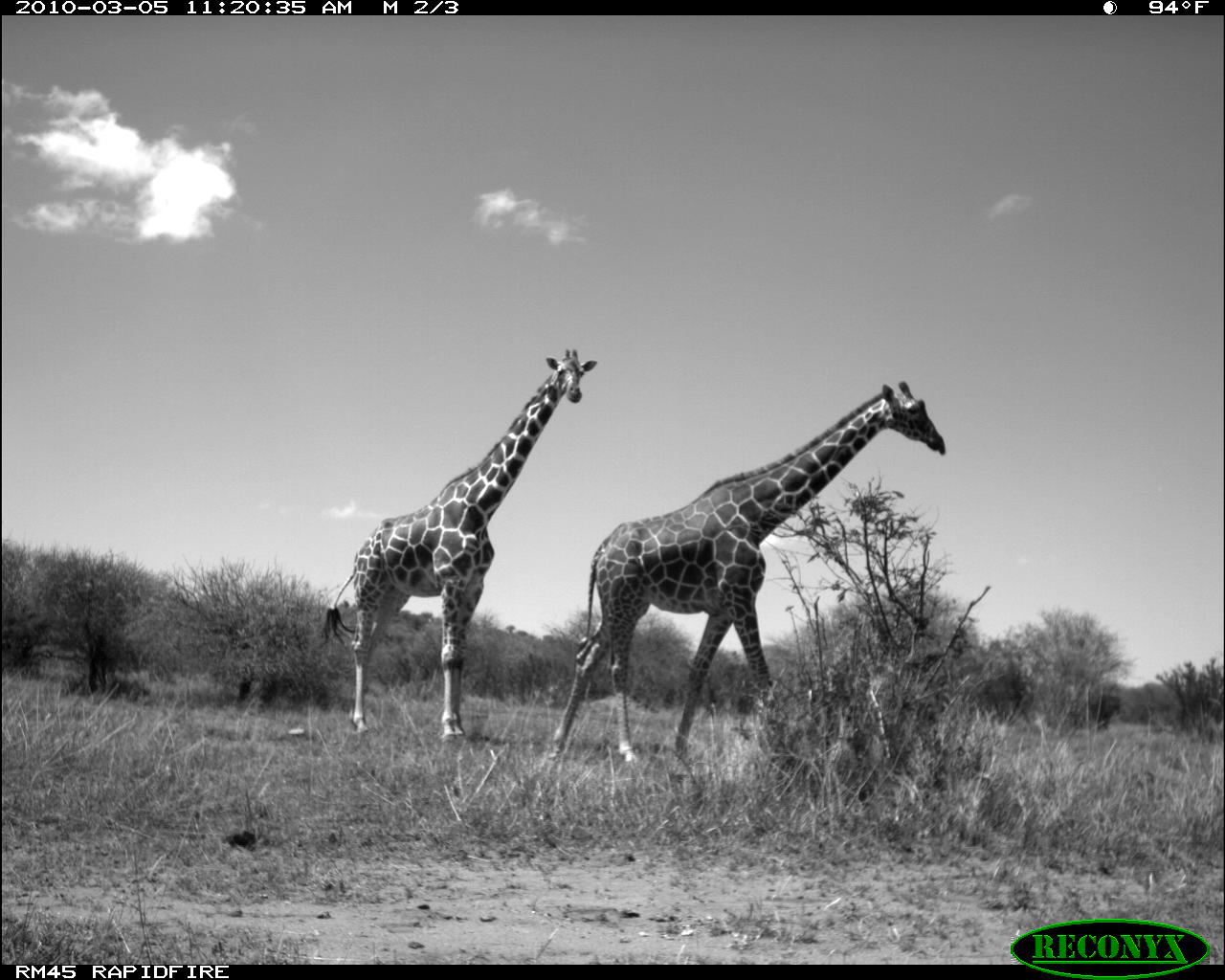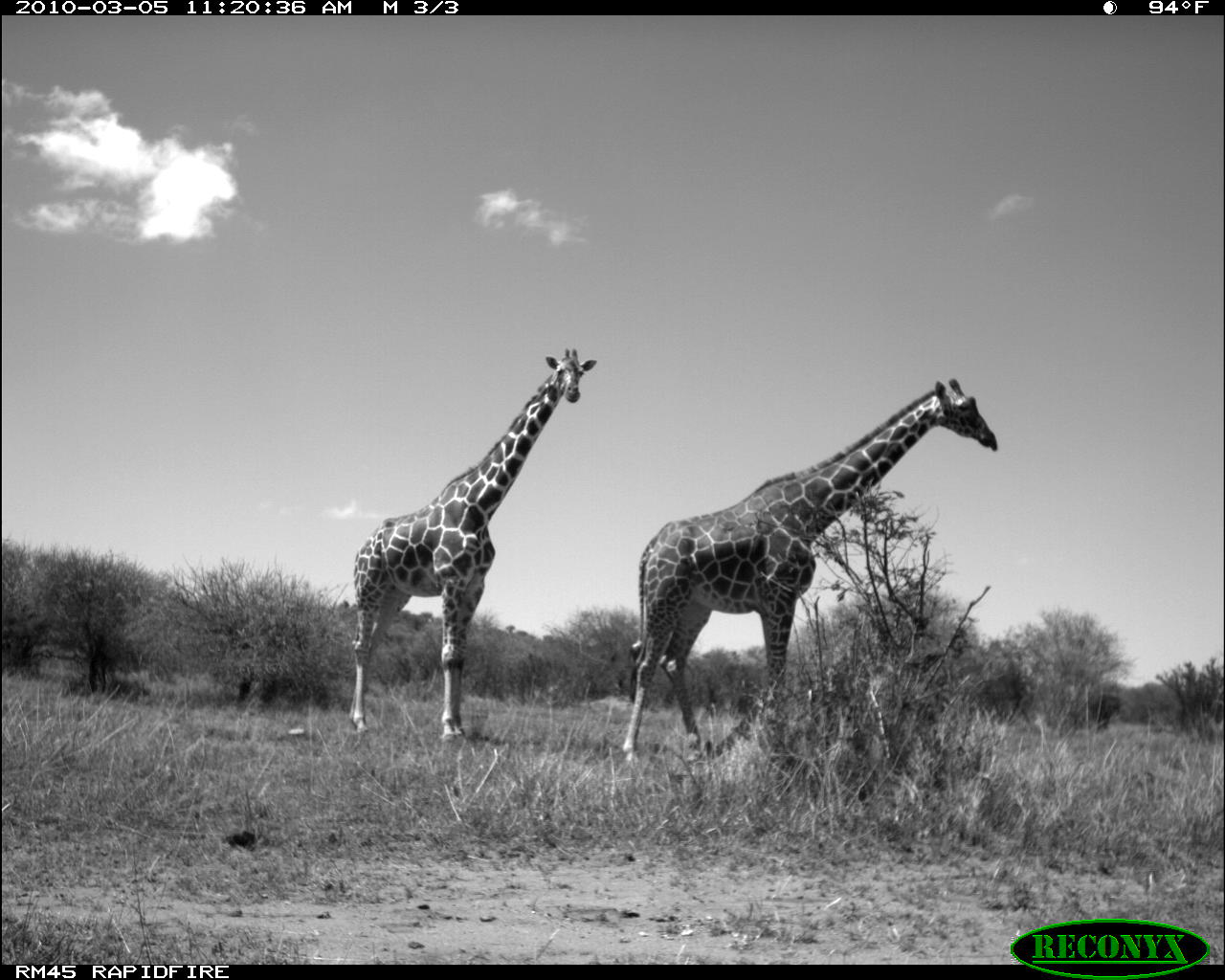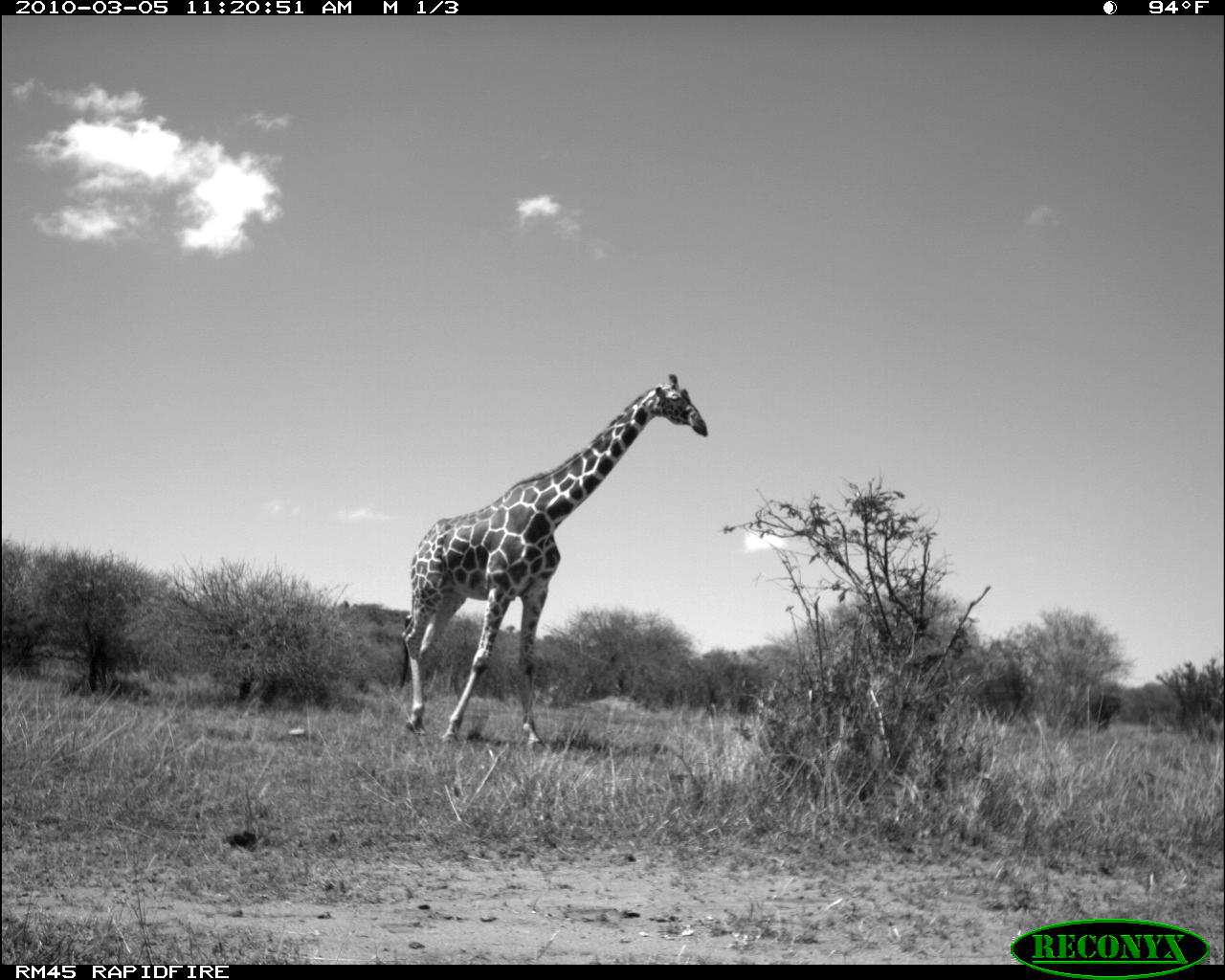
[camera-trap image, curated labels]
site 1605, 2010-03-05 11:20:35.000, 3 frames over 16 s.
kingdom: Animalia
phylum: Chordata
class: Mammalia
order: Artiodactyla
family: Giraffidae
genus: Giraffa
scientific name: Giraffa camelopardalis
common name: giraffe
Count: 2.